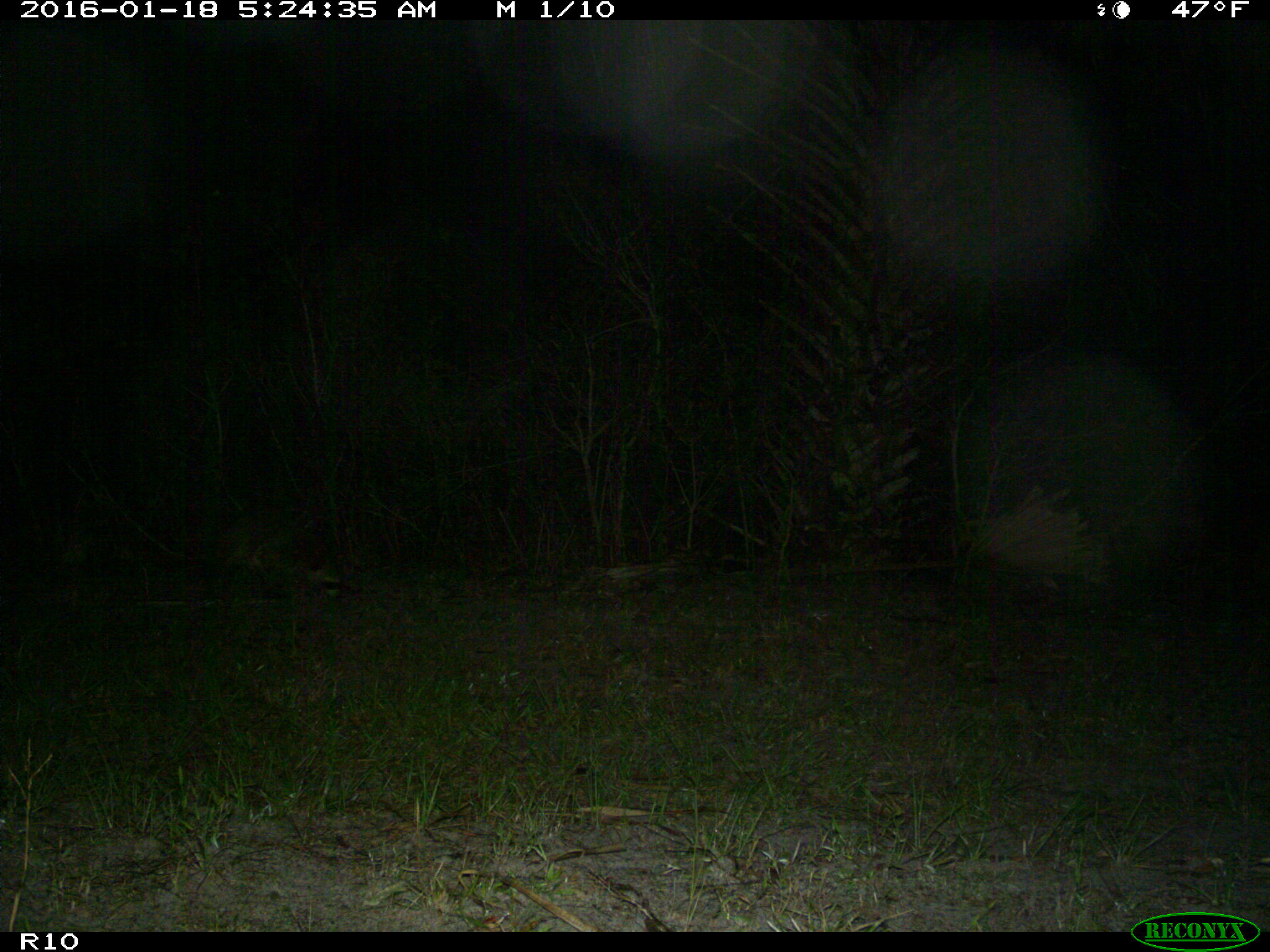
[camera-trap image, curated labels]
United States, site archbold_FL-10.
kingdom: Animalia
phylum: Chordata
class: Mammalia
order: Carnivora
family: Procyonidae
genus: Procyon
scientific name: Procyon lotor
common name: common raccoon